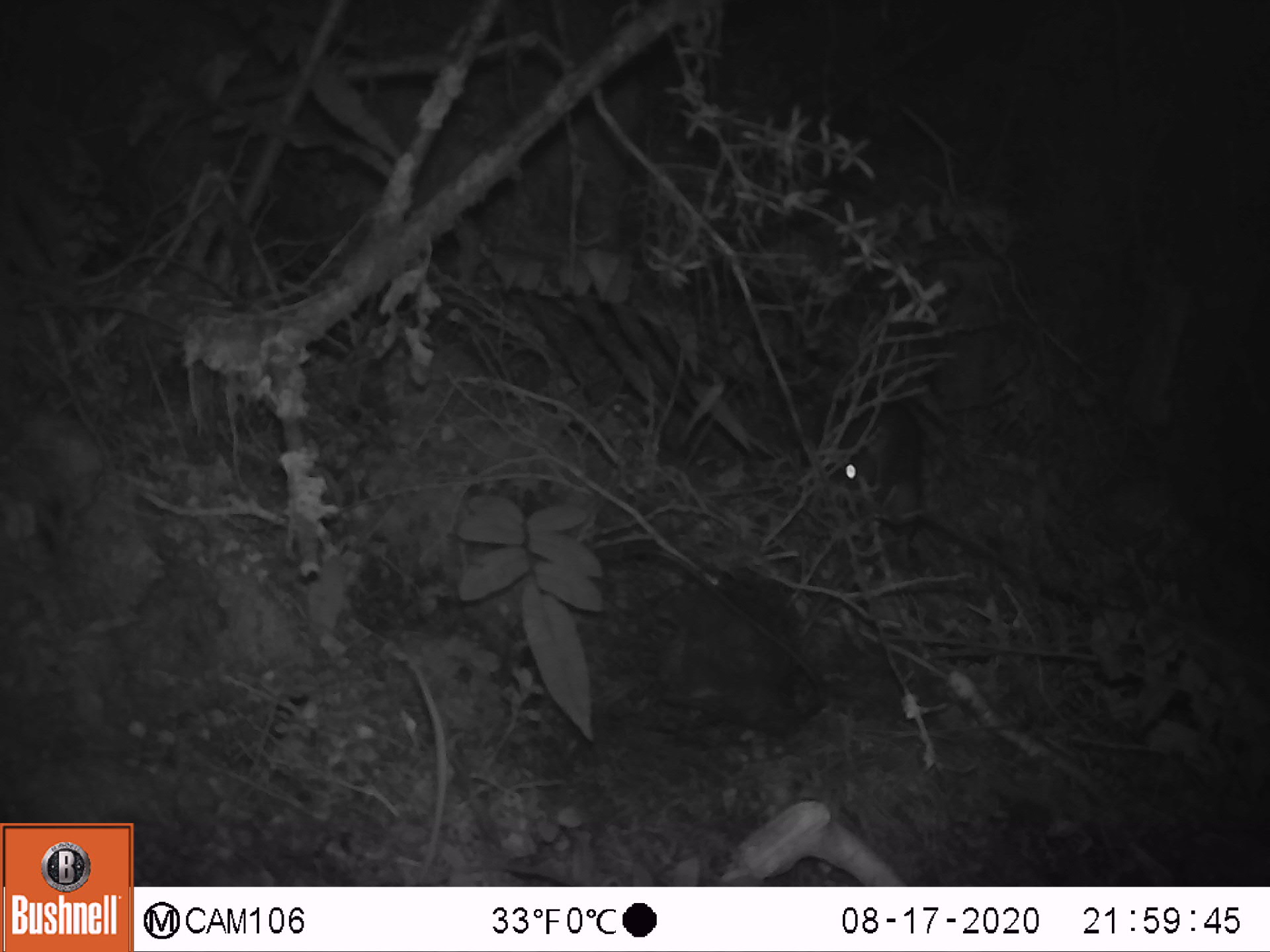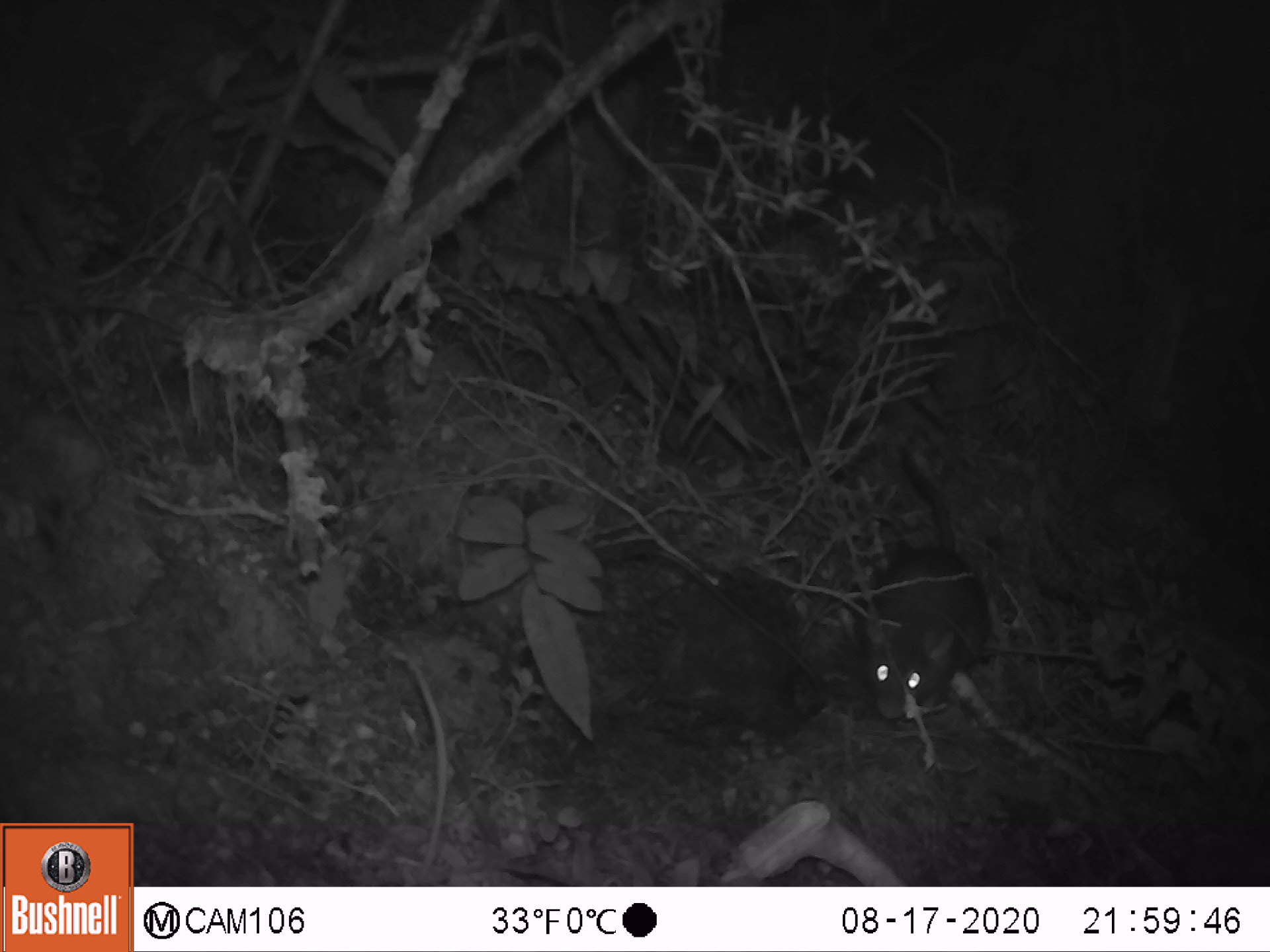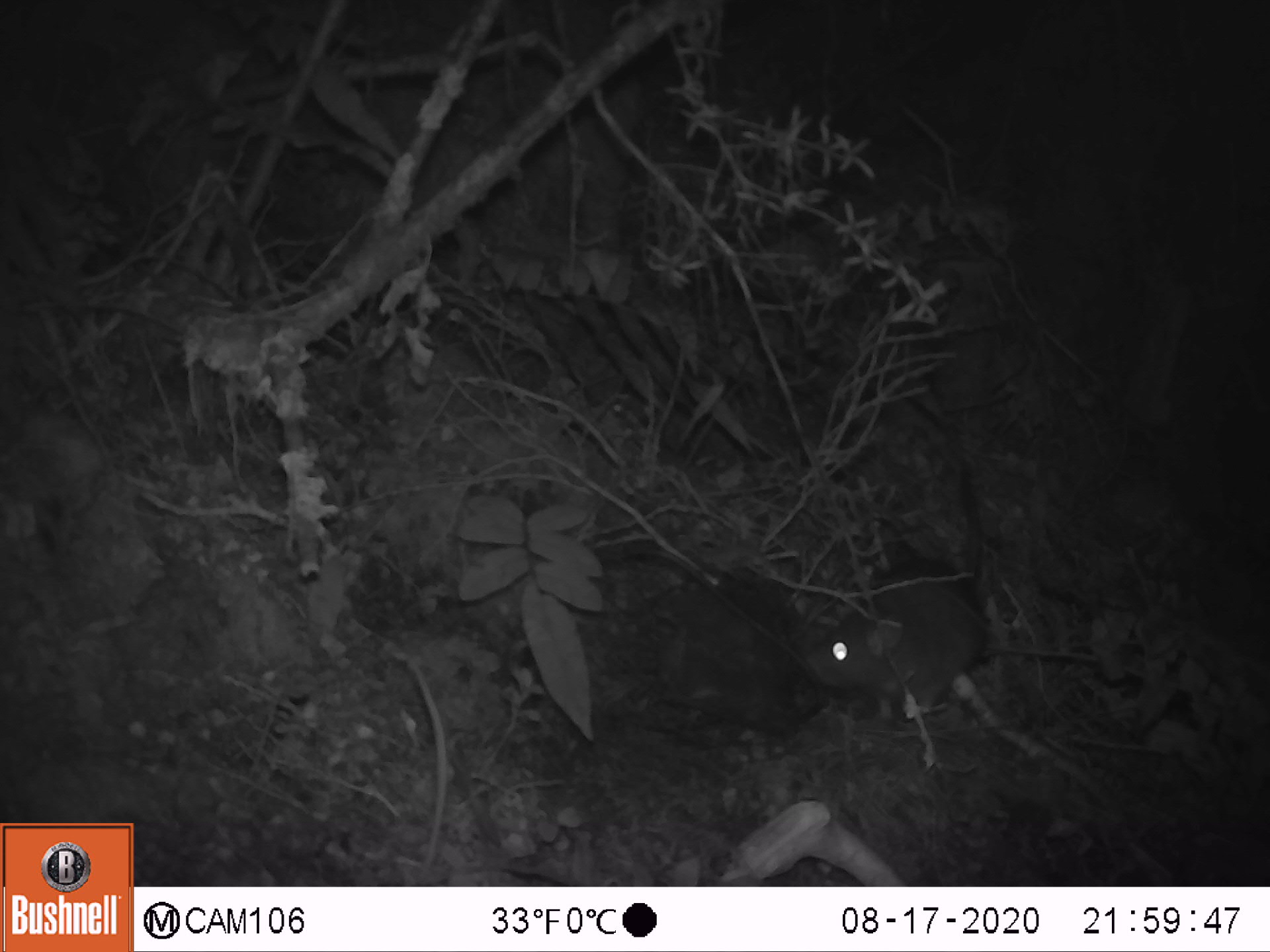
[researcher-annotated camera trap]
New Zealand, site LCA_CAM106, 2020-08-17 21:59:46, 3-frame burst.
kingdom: Animalia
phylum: Chordata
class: Mammalia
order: Rodentia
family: Muridae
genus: Rattus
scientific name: Rattus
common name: rat